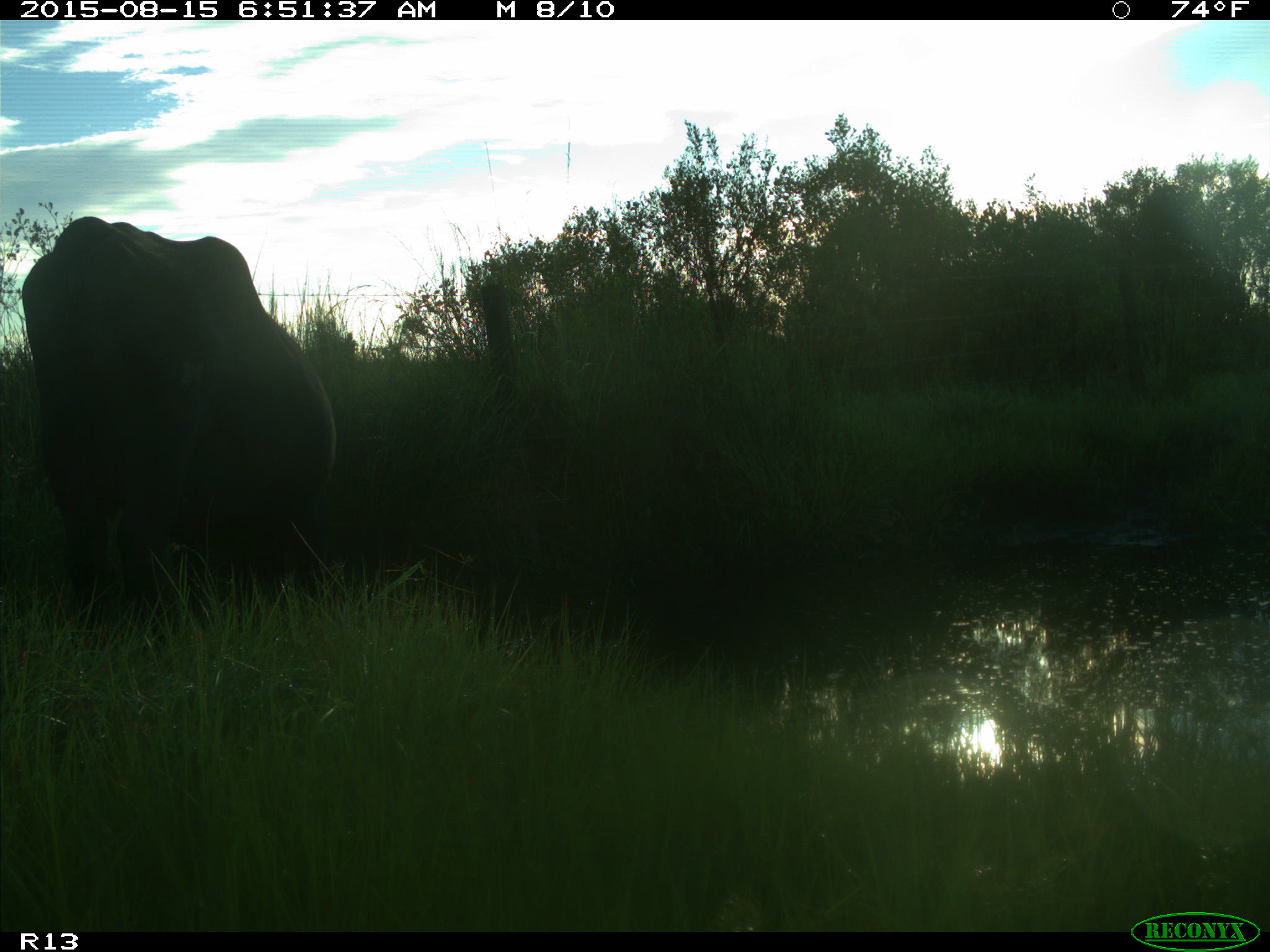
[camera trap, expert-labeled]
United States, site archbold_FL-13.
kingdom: Animalia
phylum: Chordata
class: Mammalia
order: Artiodactyla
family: Bovidae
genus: Bos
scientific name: Bos taurus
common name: domestic cow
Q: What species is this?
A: Bos taurus (domestic cow).